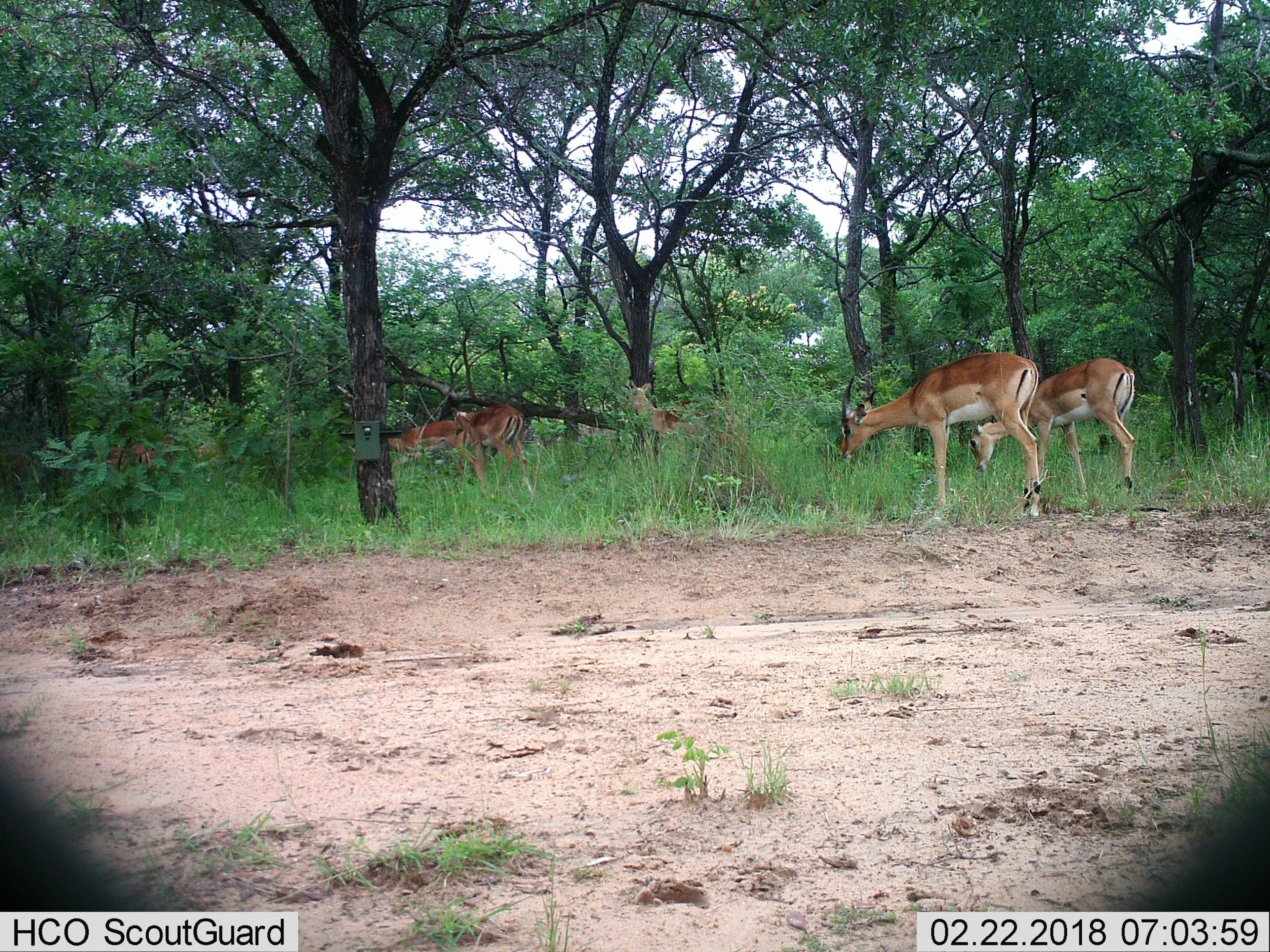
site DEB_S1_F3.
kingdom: Animalia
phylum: Chordata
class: Mammalia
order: Artiodactyla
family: Bovidae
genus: Aepyceros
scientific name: Aepyceros melampus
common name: impala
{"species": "impala (Aepyceros melampus)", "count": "6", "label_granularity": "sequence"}